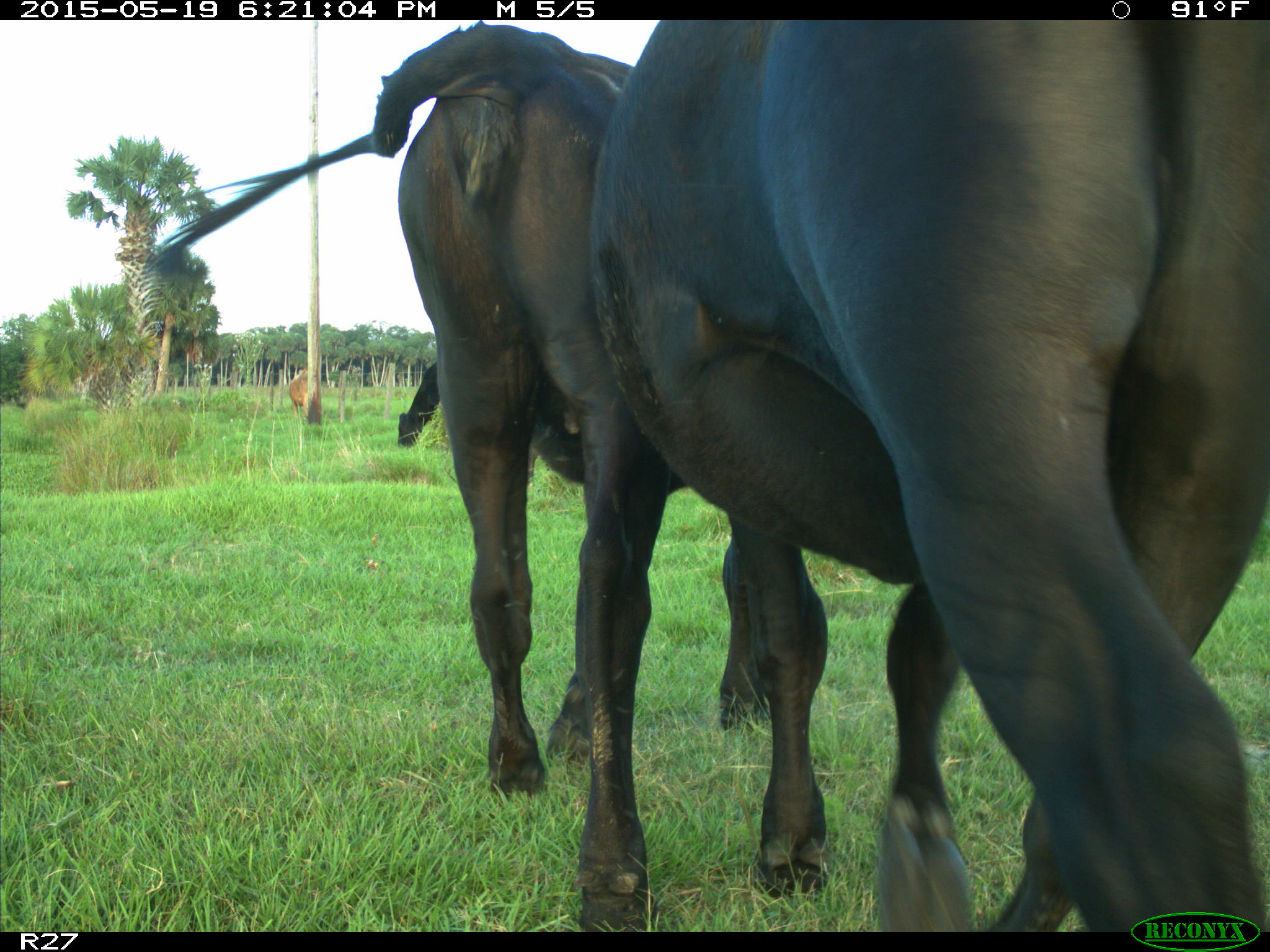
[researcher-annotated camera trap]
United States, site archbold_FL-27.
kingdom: Animalia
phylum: Chordata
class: Mammalia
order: Artiodactyla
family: Bovidae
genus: Bos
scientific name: Bos taurus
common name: domestic cow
Bos taurus (domestic cow).